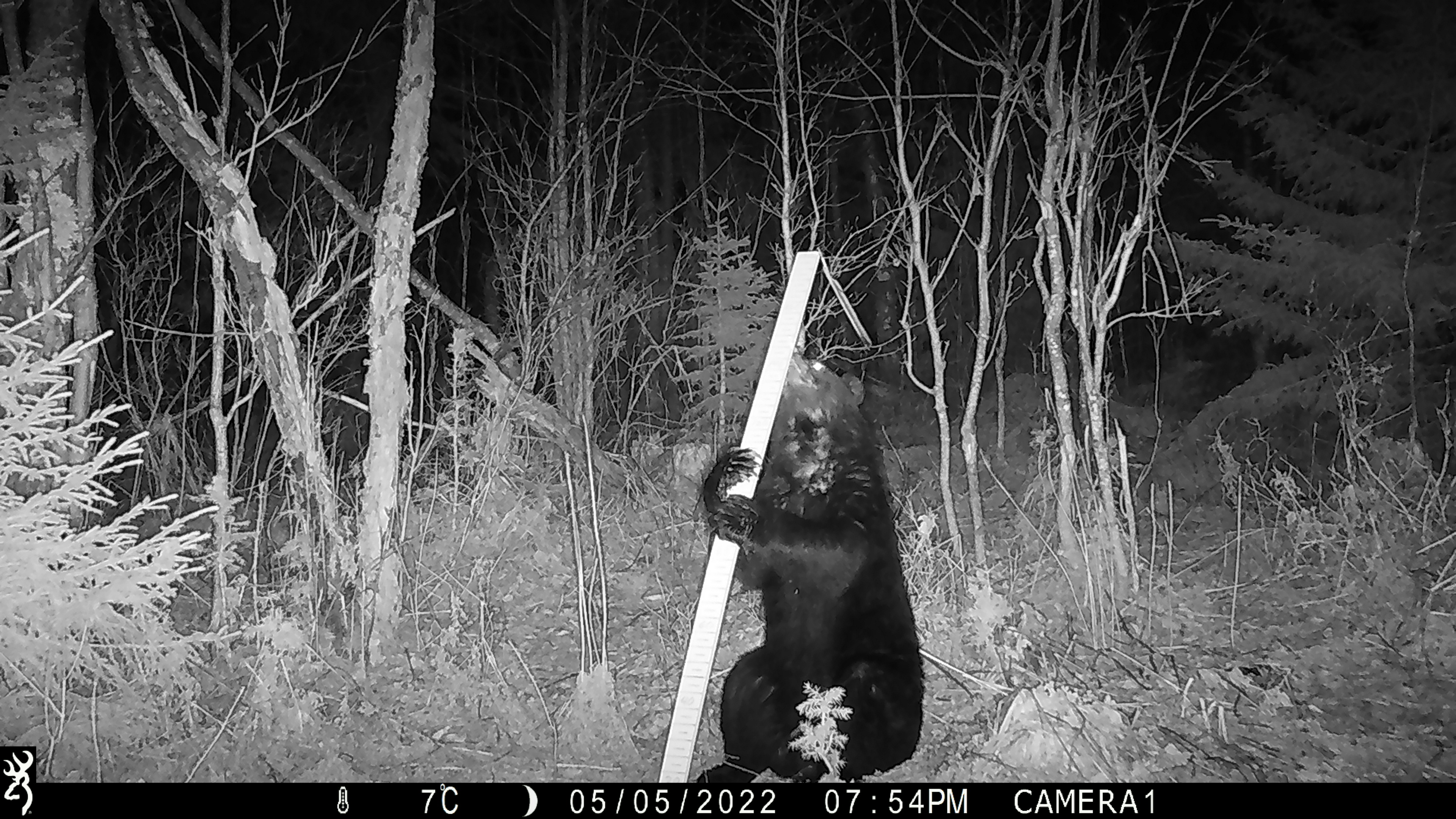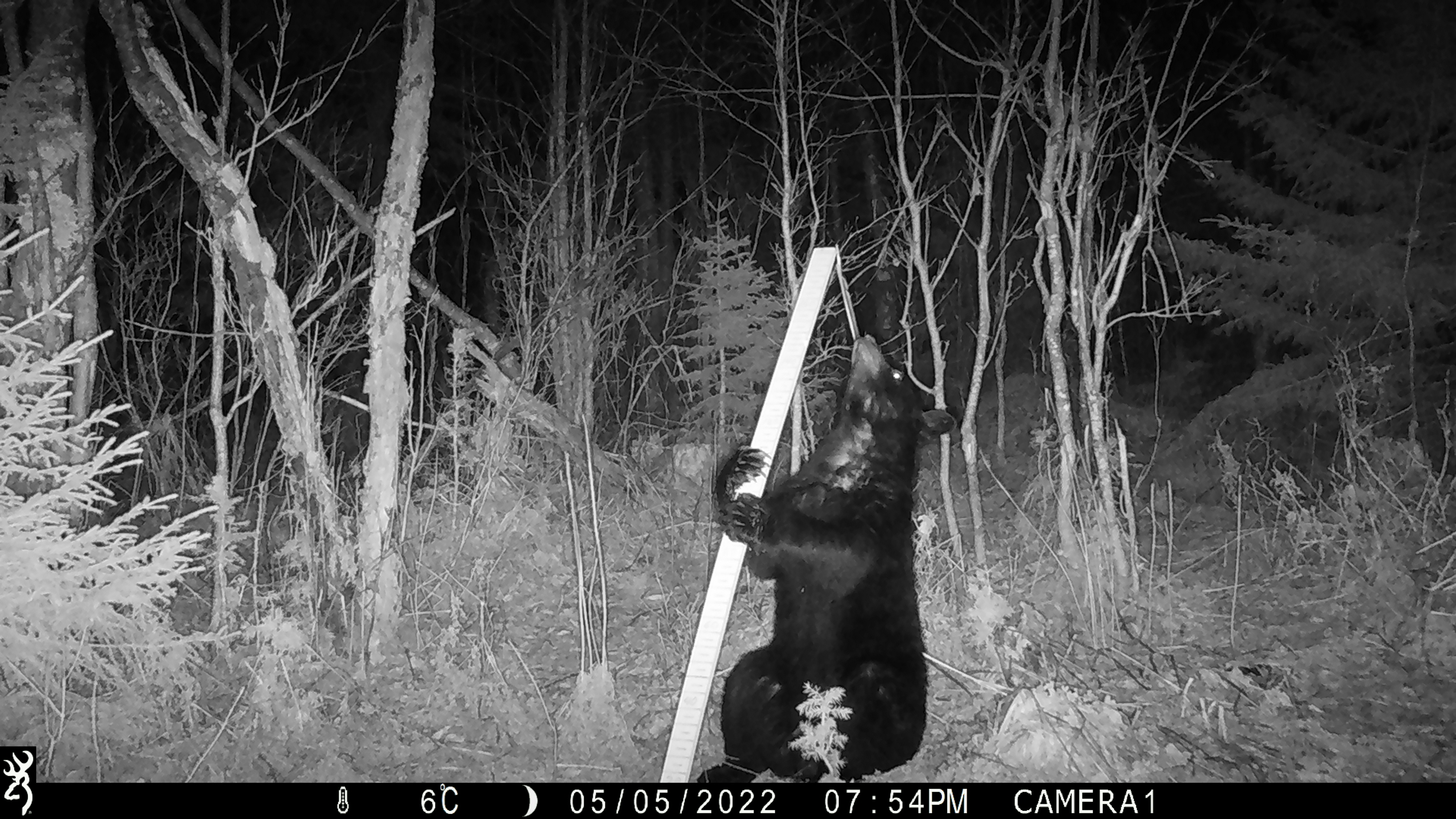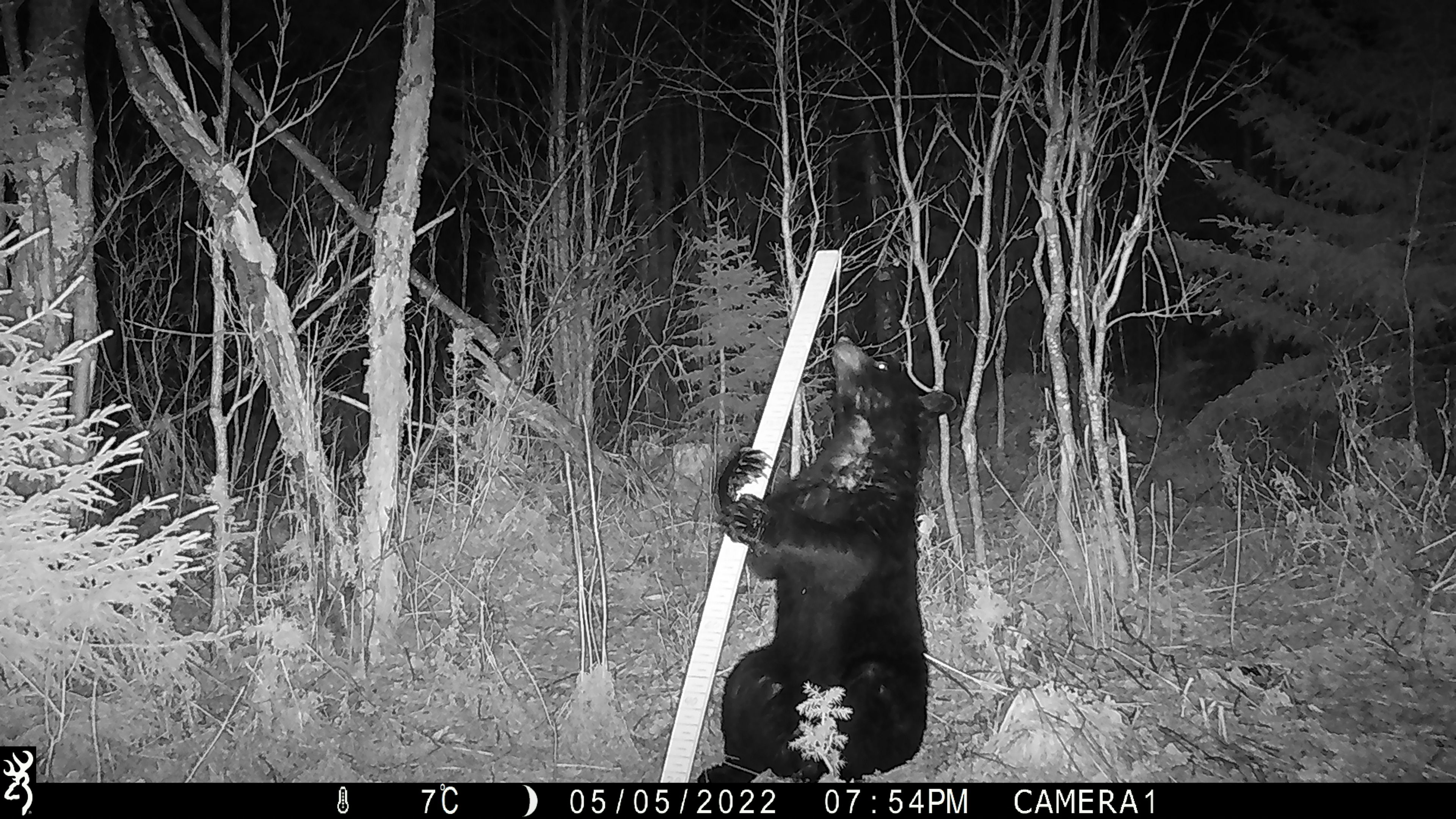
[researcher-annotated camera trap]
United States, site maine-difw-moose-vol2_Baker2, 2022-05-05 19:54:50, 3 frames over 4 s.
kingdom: Animalia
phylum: Chordata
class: Mammalia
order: Carnivora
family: Ursidae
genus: Ursus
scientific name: Ursus americanus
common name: black bear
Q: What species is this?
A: Black bear (Ursus americanus).